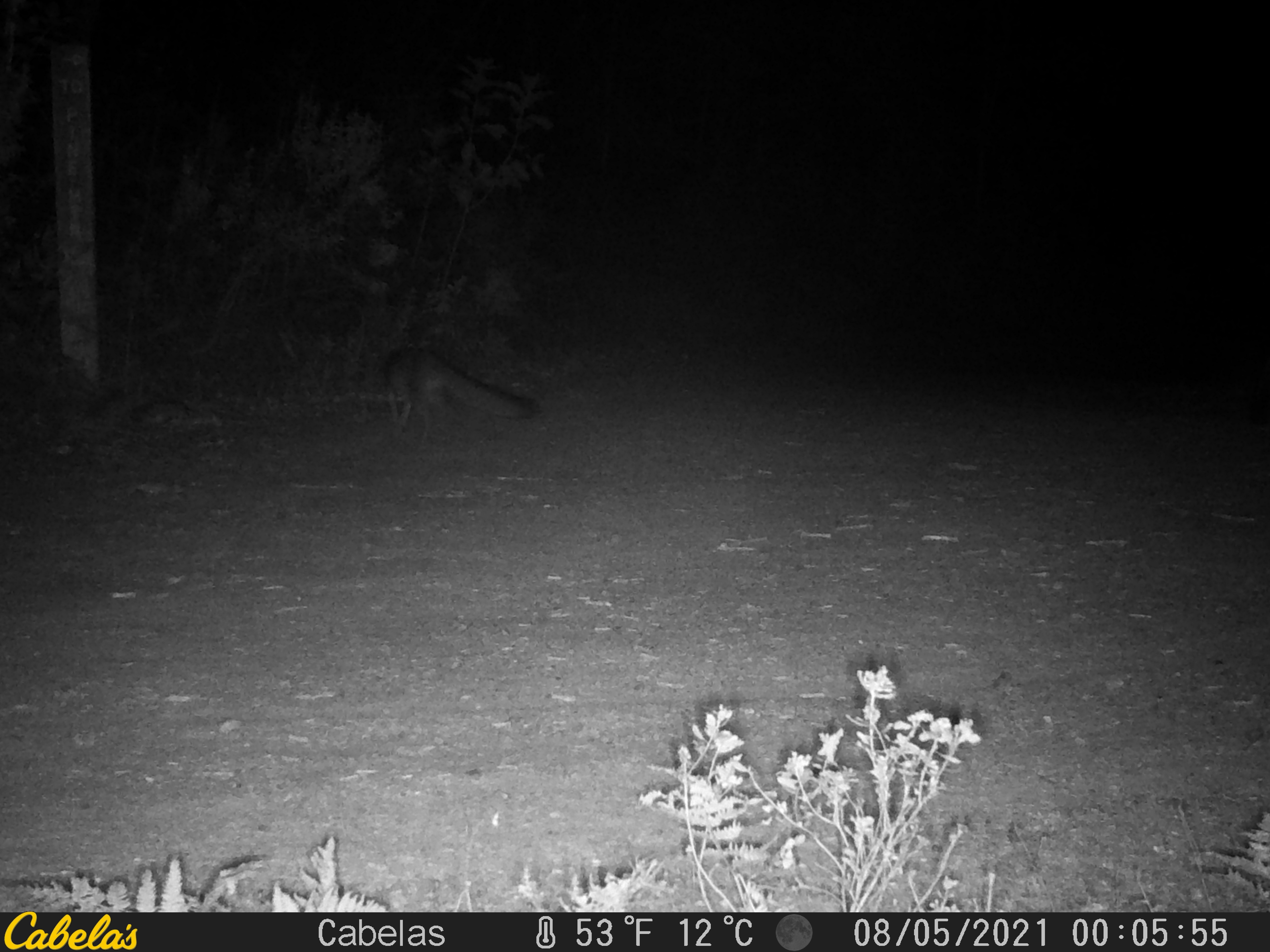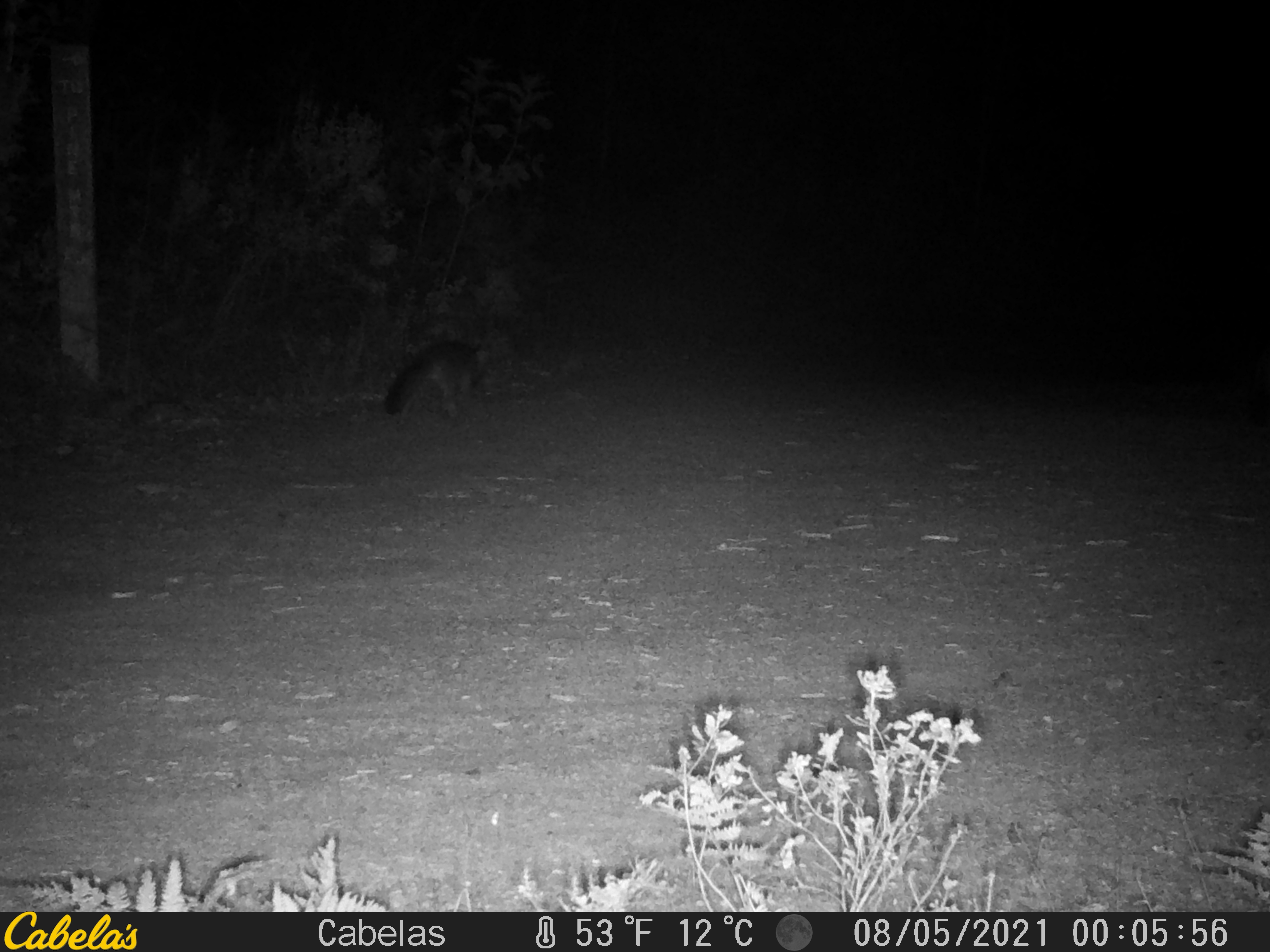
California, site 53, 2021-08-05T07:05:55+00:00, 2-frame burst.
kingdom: Animalia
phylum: Chordata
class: Mammalia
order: Carnivora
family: Canidae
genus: Urocyon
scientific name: Urocyon cinereoargenteus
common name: gray fox